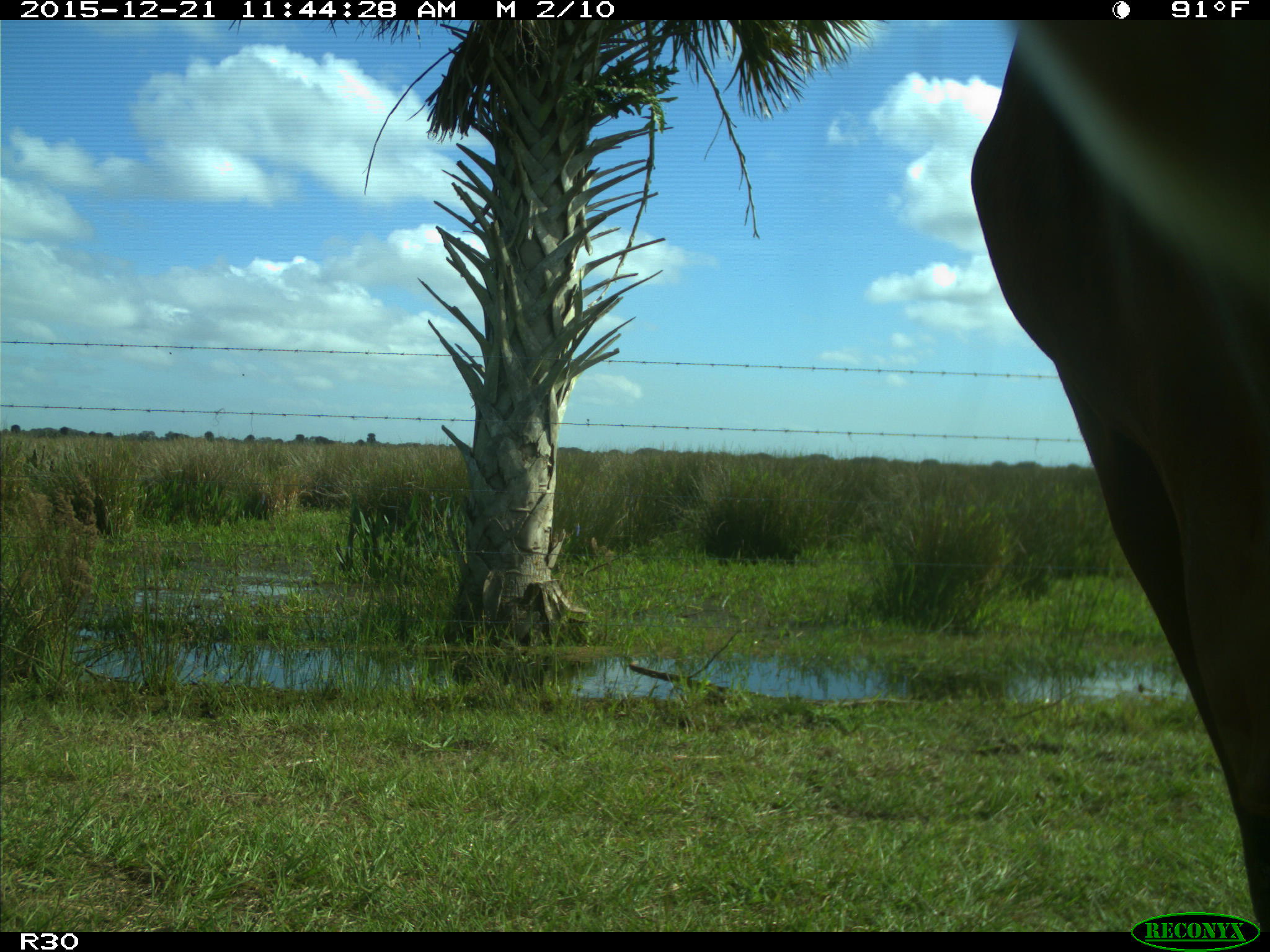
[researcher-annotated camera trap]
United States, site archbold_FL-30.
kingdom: Animalia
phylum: Chordata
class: Mammalia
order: Artiodactyla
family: Bovidae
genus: Bos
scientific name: Bos taurus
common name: domestic cow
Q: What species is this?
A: Bos taurus (domestic cow).